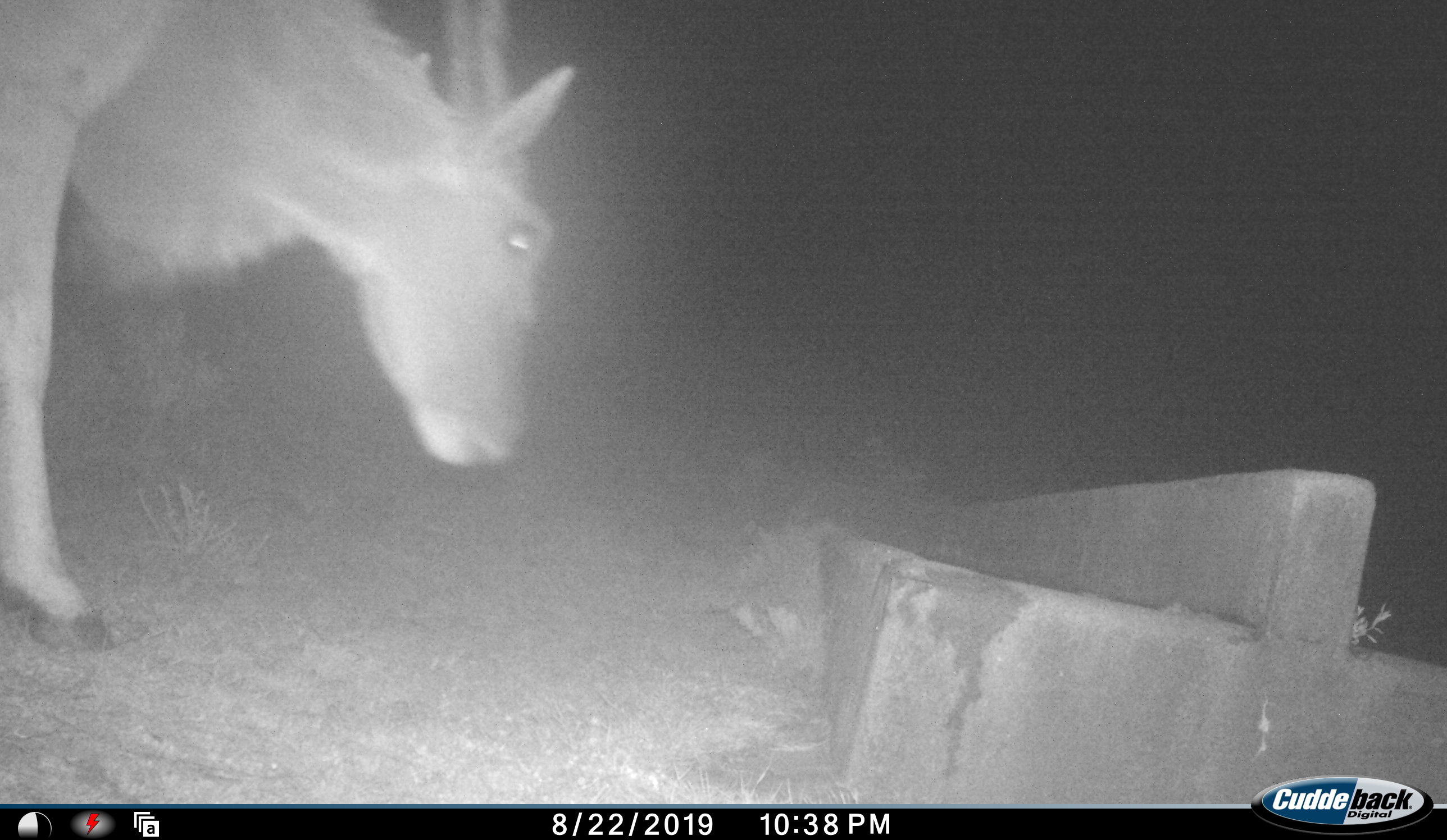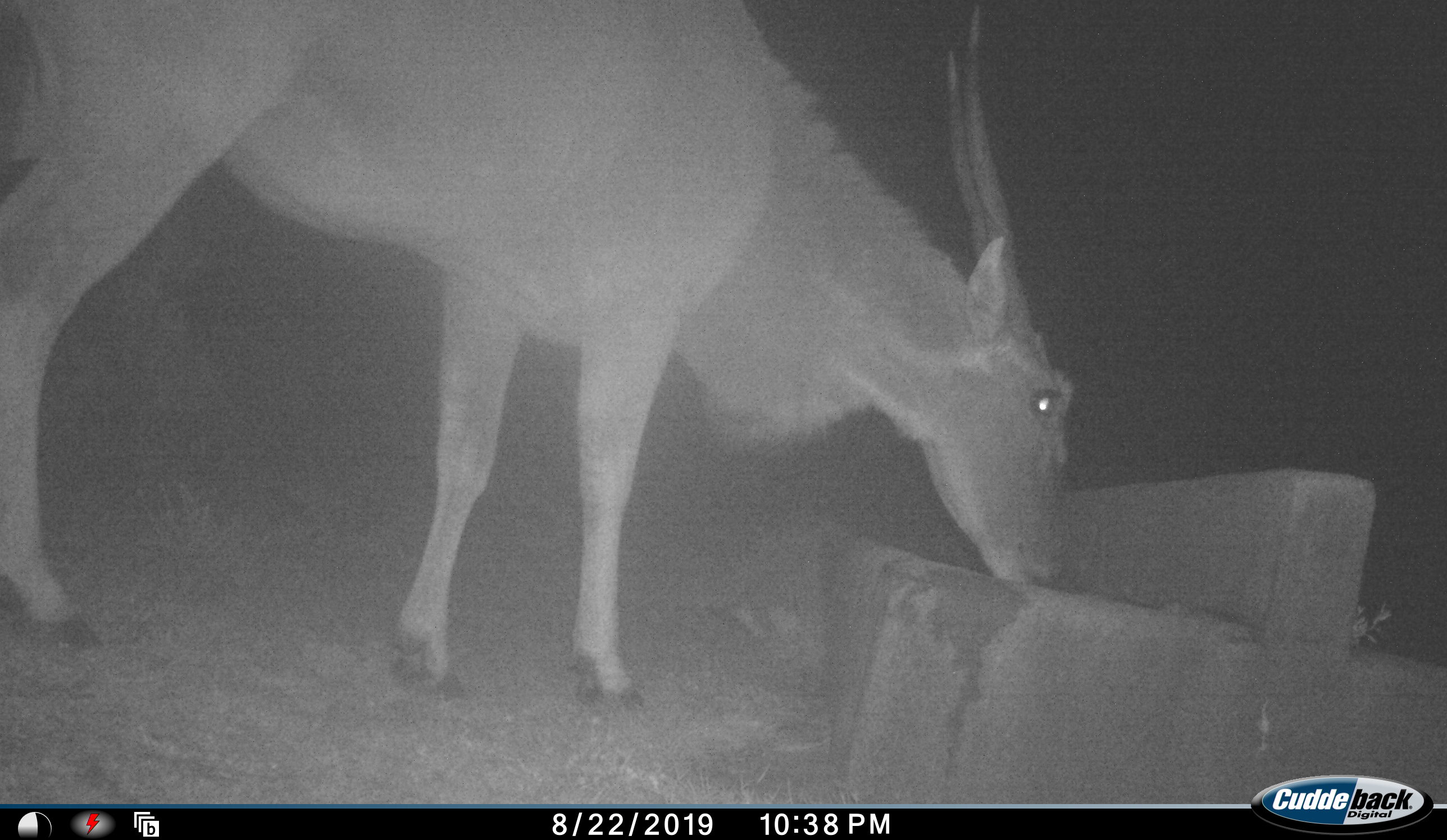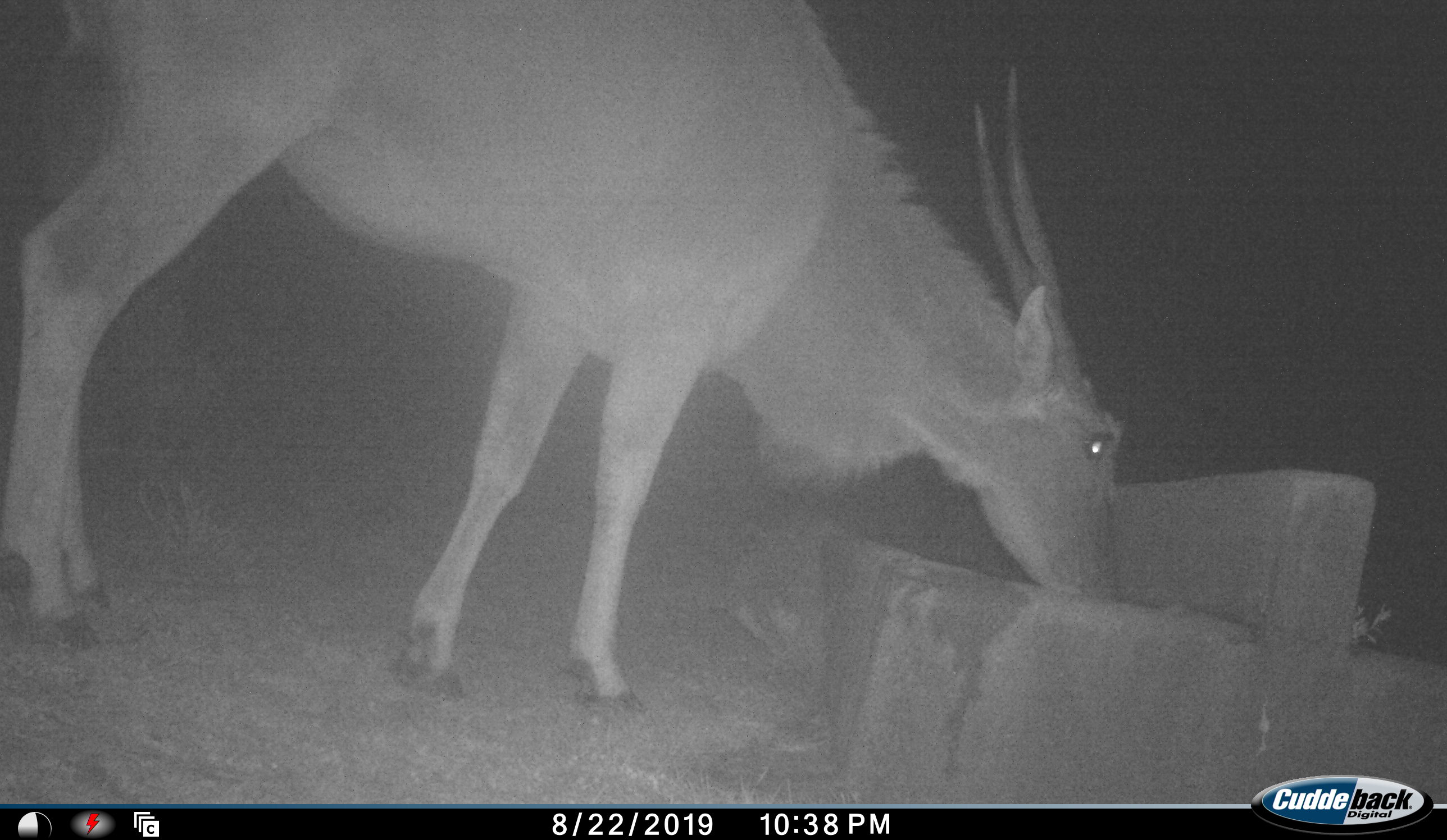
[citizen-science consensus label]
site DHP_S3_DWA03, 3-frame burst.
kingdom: Animalia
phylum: Chordata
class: Mammalia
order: Artiodactyla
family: Bovidae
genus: Tragelaphus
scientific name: Tragelaphus oryx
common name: eland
Eland (Tragelaphus oryx), count 1. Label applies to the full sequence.